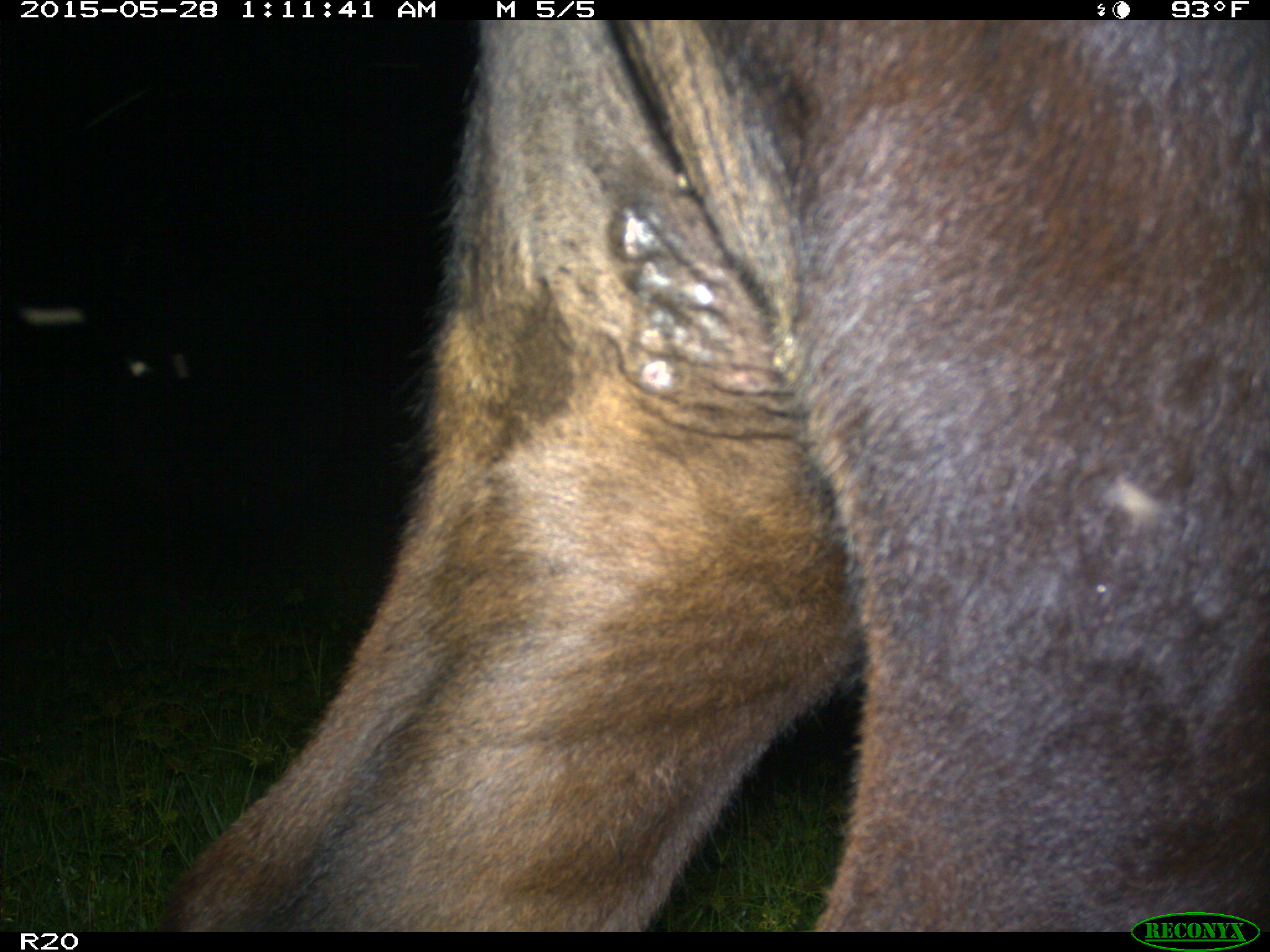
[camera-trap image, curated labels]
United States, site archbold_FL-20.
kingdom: Animalia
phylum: Chordata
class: Mammalia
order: Artiodactyla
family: Bovidae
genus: Bos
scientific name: Bos taurus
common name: domestic cow